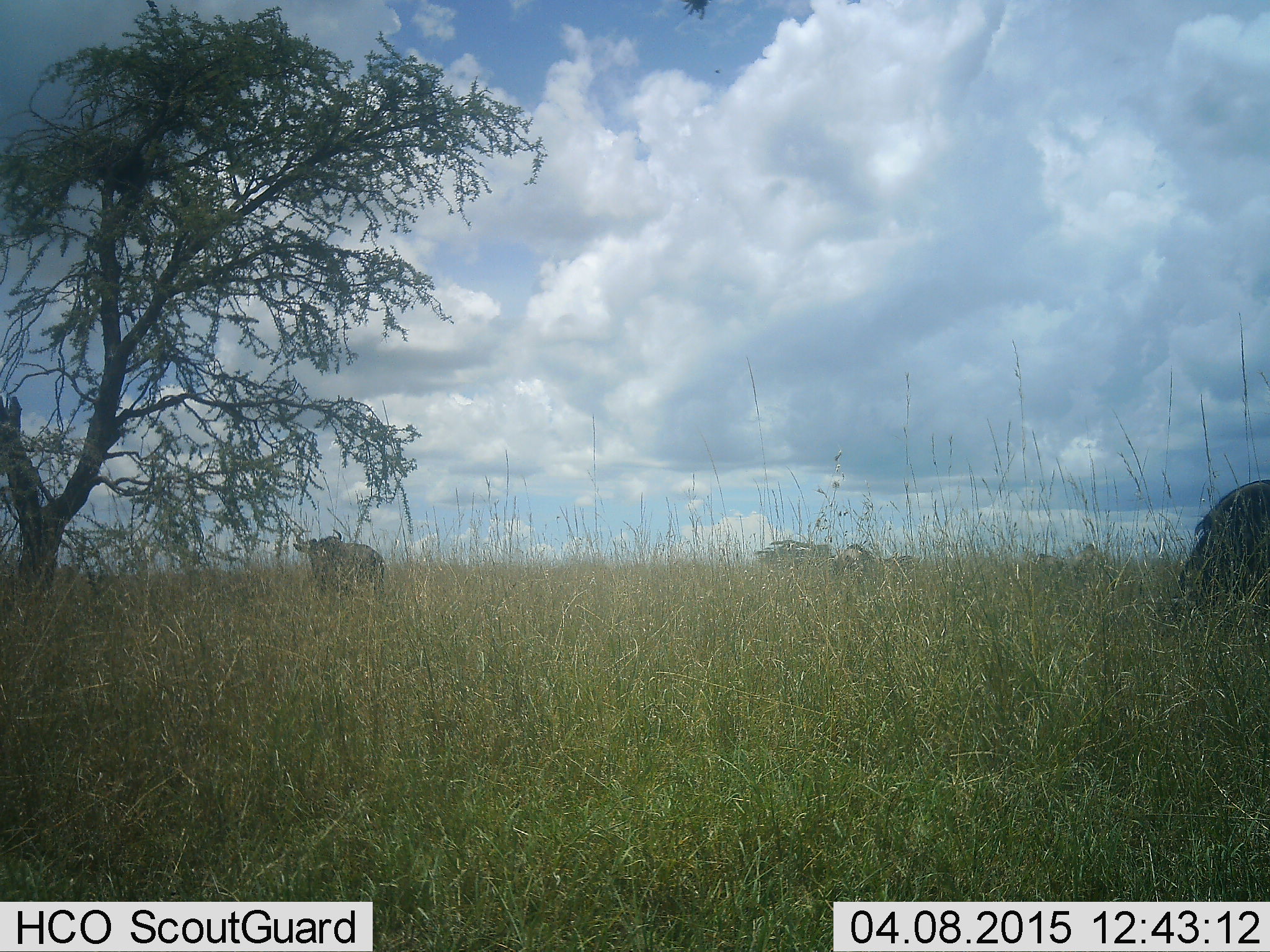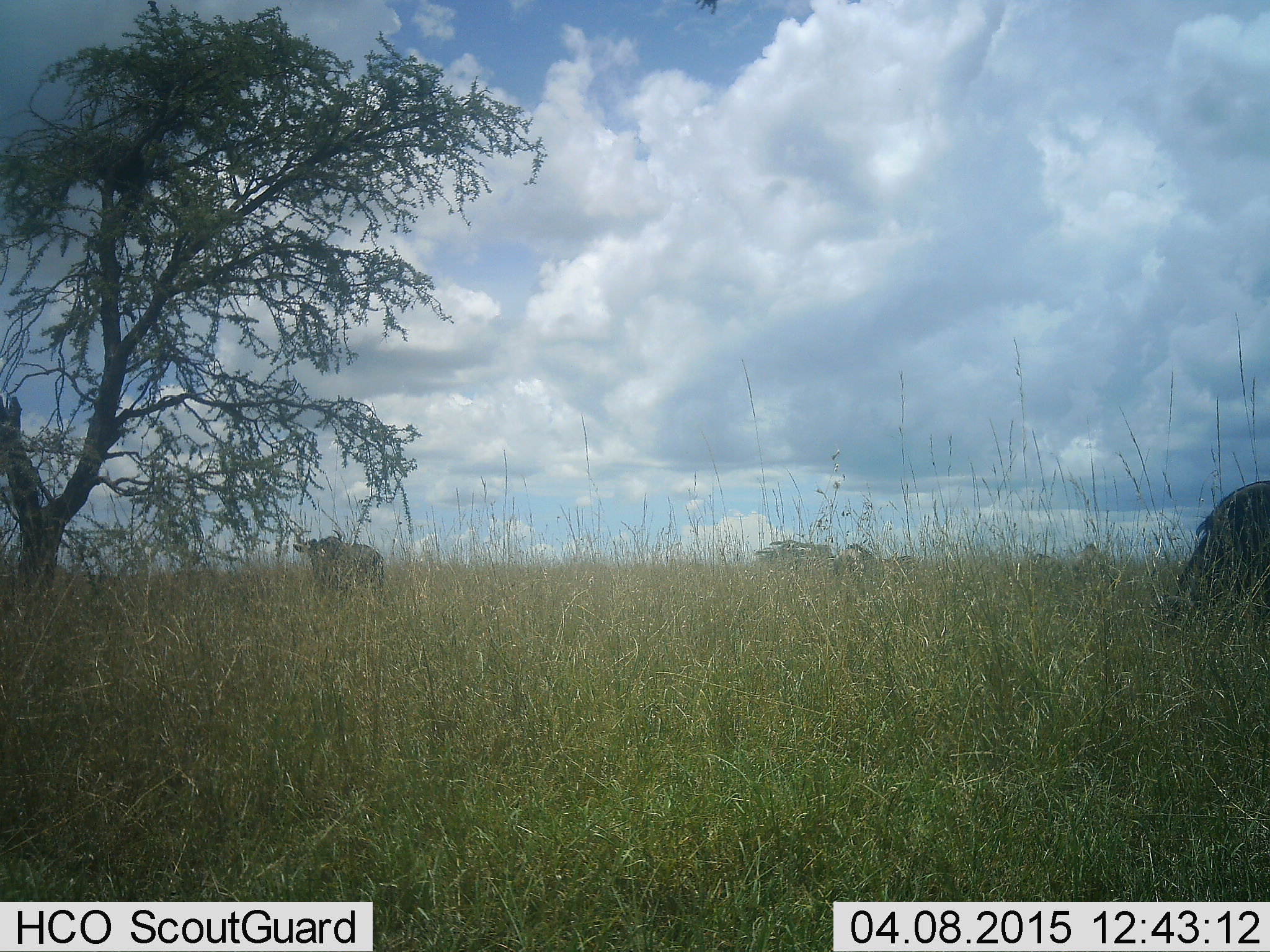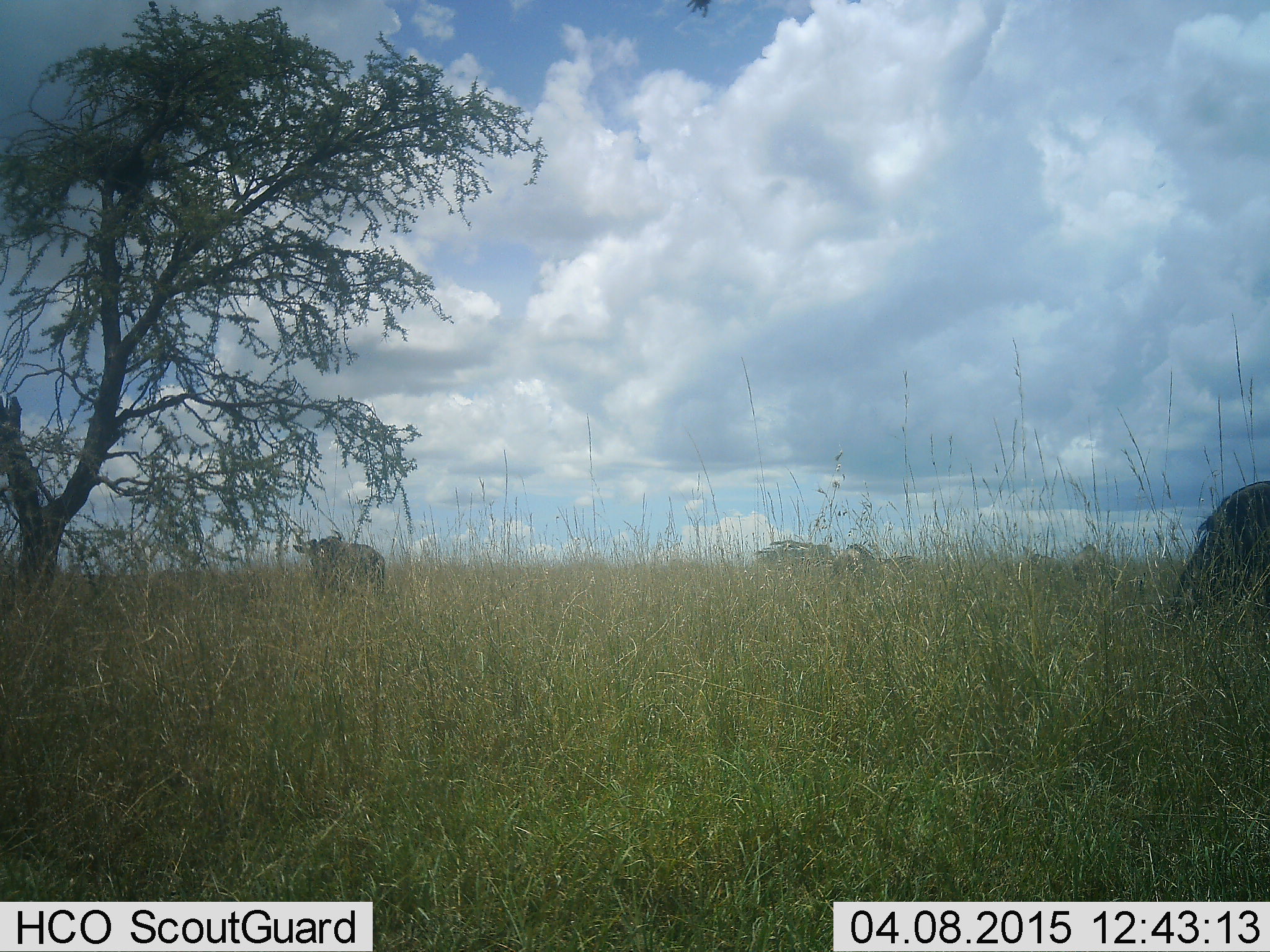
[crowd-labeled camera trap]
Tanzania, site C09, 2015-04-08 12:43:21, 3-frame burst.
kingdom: Animalia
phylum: Chordata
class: Mammalia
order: Artiodactyla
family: Bovidae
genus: Syncerus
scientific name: Syncerus caffer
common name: cape buffalo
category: buffalo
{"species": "buffalo (cape buffalo) (Syncerus caffer)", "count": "2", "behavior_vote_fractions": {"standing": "89%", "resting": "0%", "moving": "0%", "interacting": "0%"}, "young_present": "0%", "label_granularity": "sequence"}